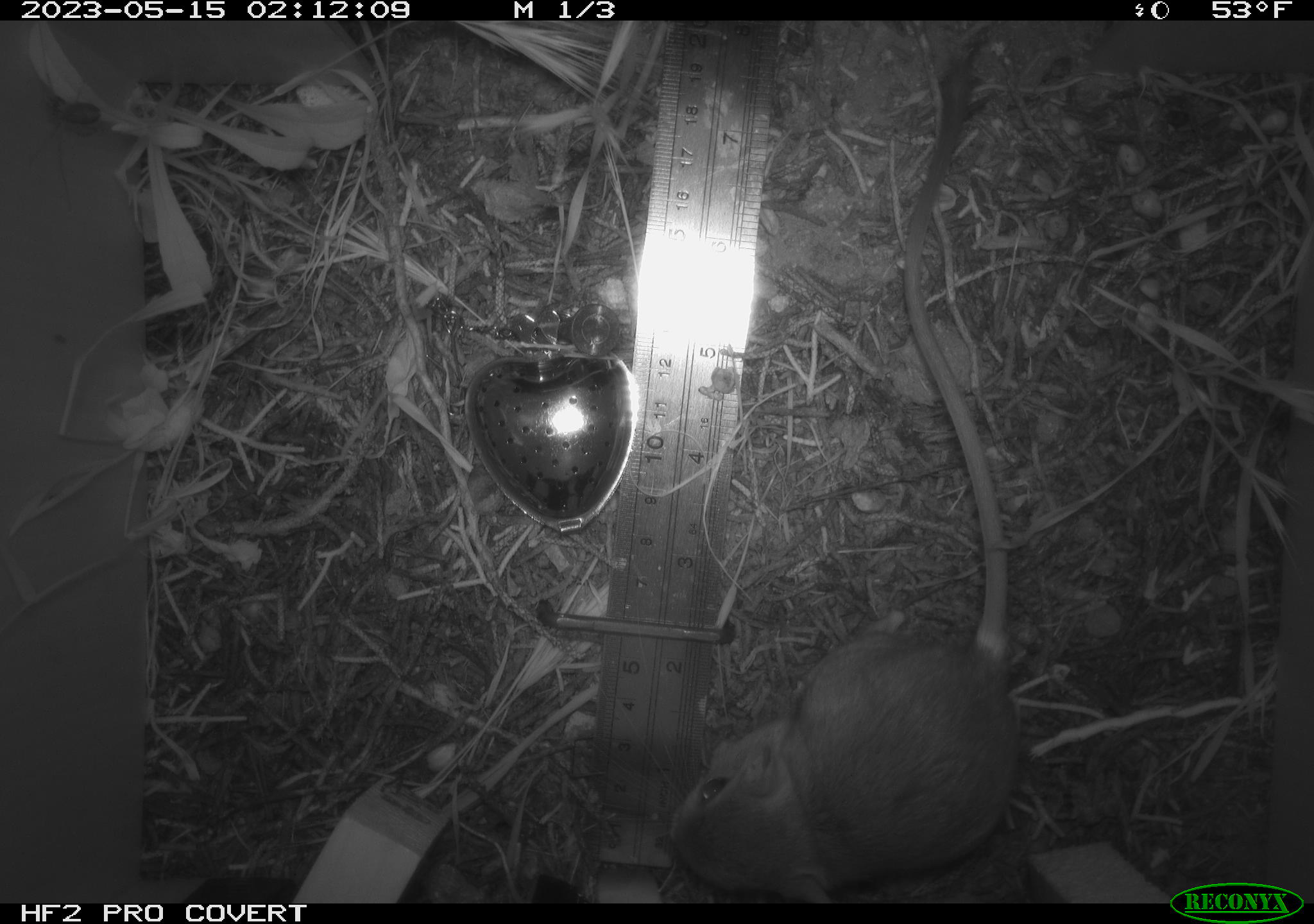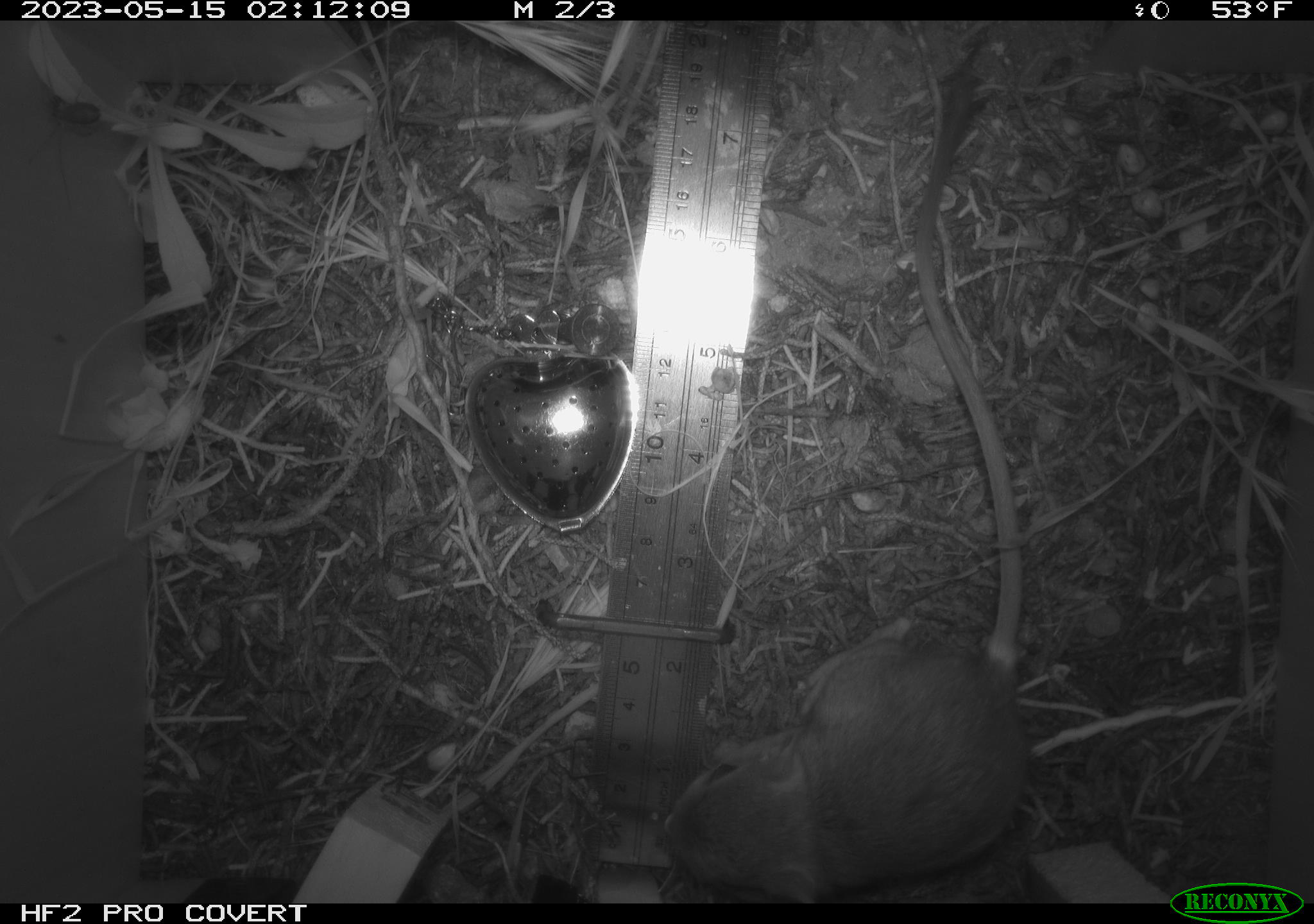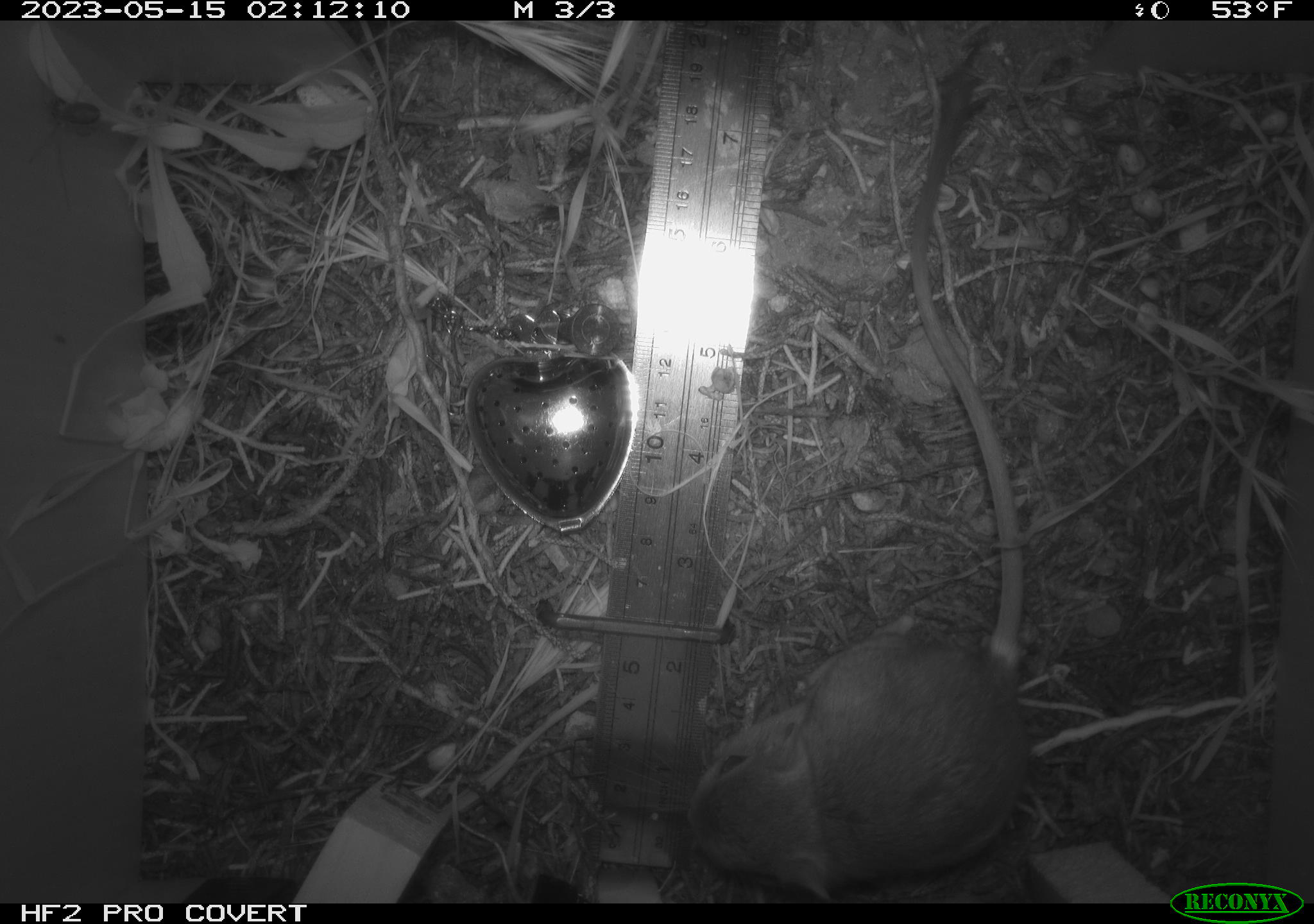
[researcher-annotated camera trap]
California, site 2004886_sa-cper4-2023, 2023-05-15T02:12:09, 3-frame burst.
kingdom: Animalia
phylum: Chordata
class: Mammalia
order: Rodentia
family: Heteromyidae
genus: Dipodomys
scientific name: Dipodomys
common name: kangaroo rats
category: dipodomys species